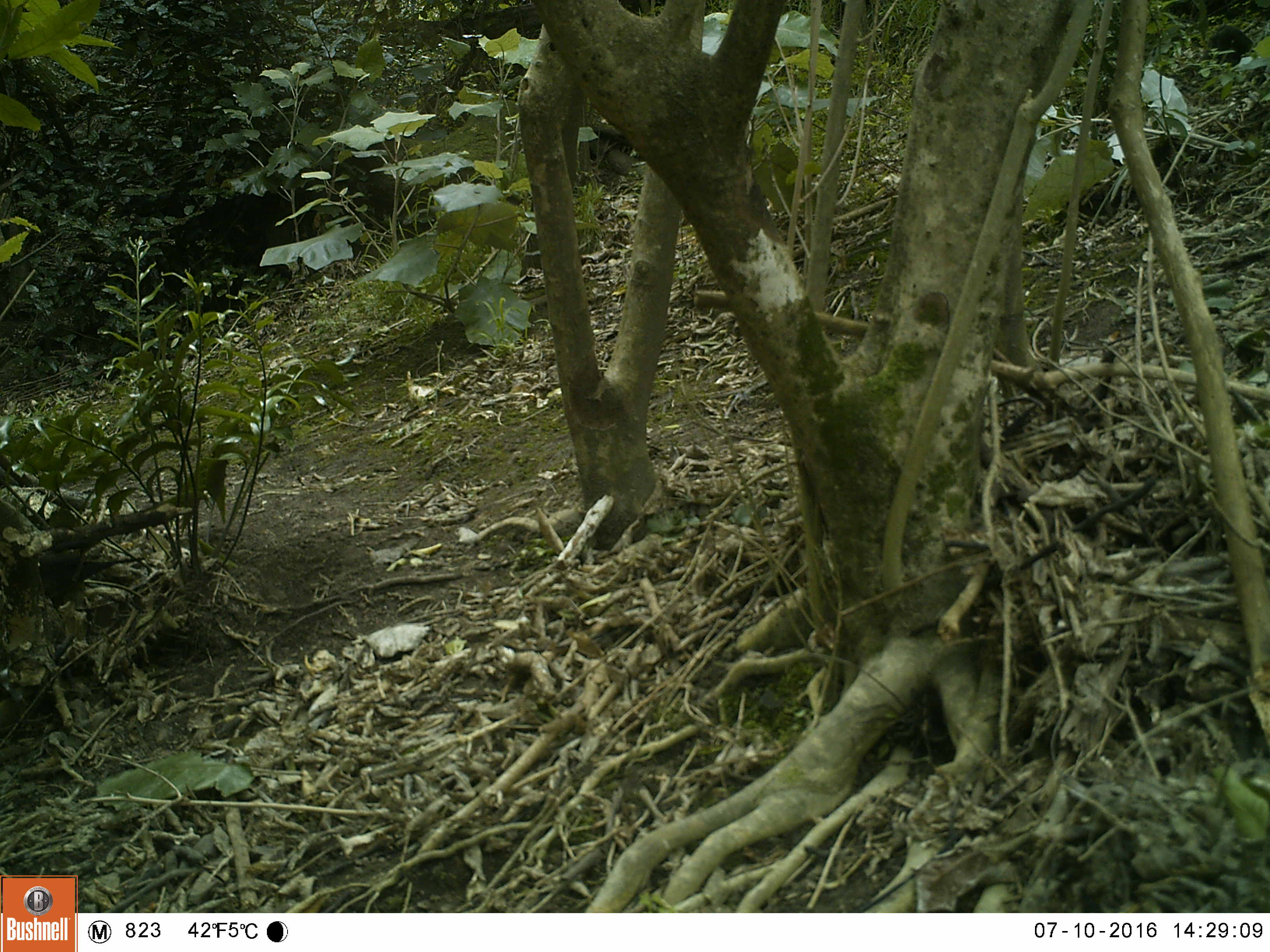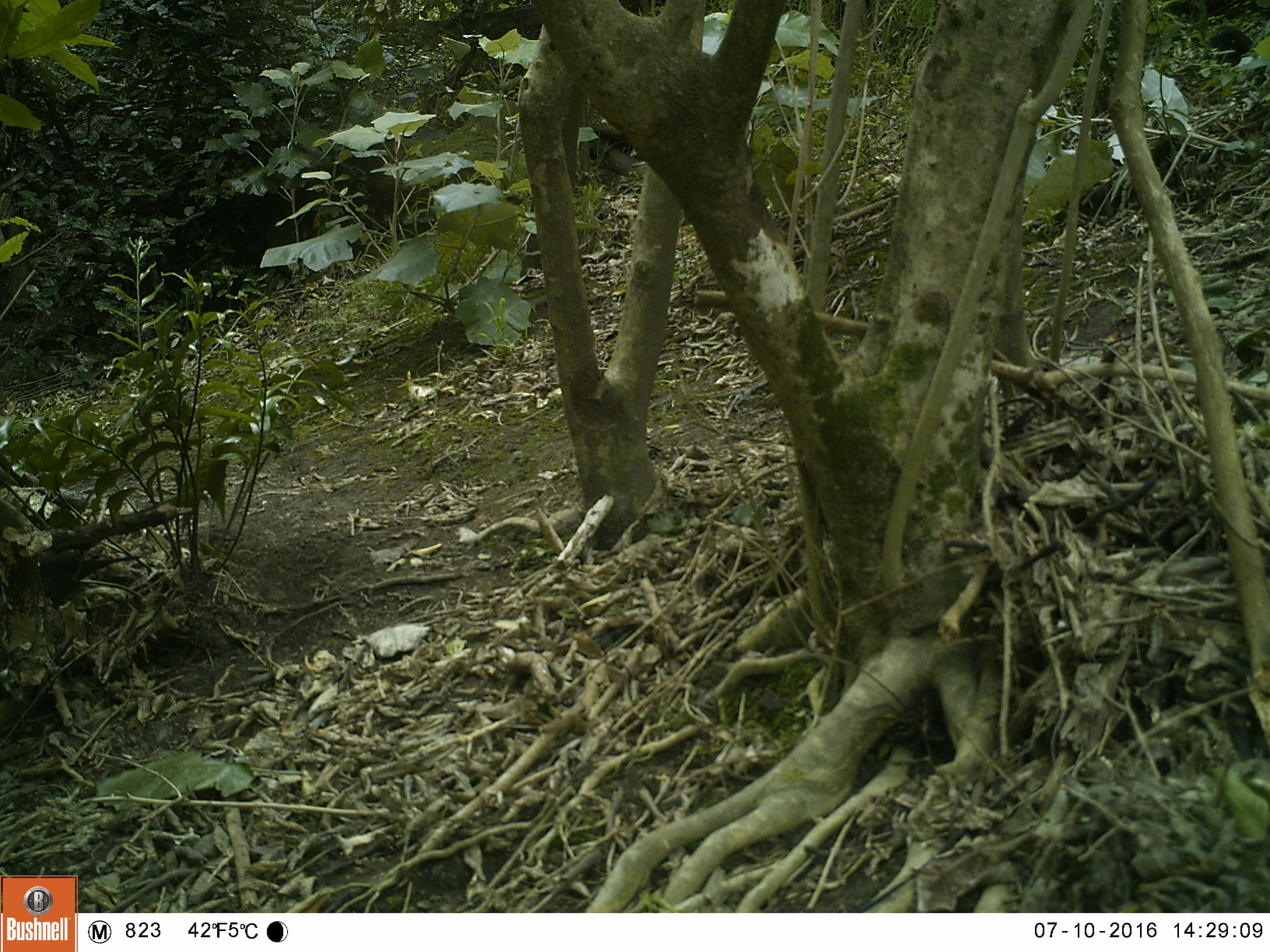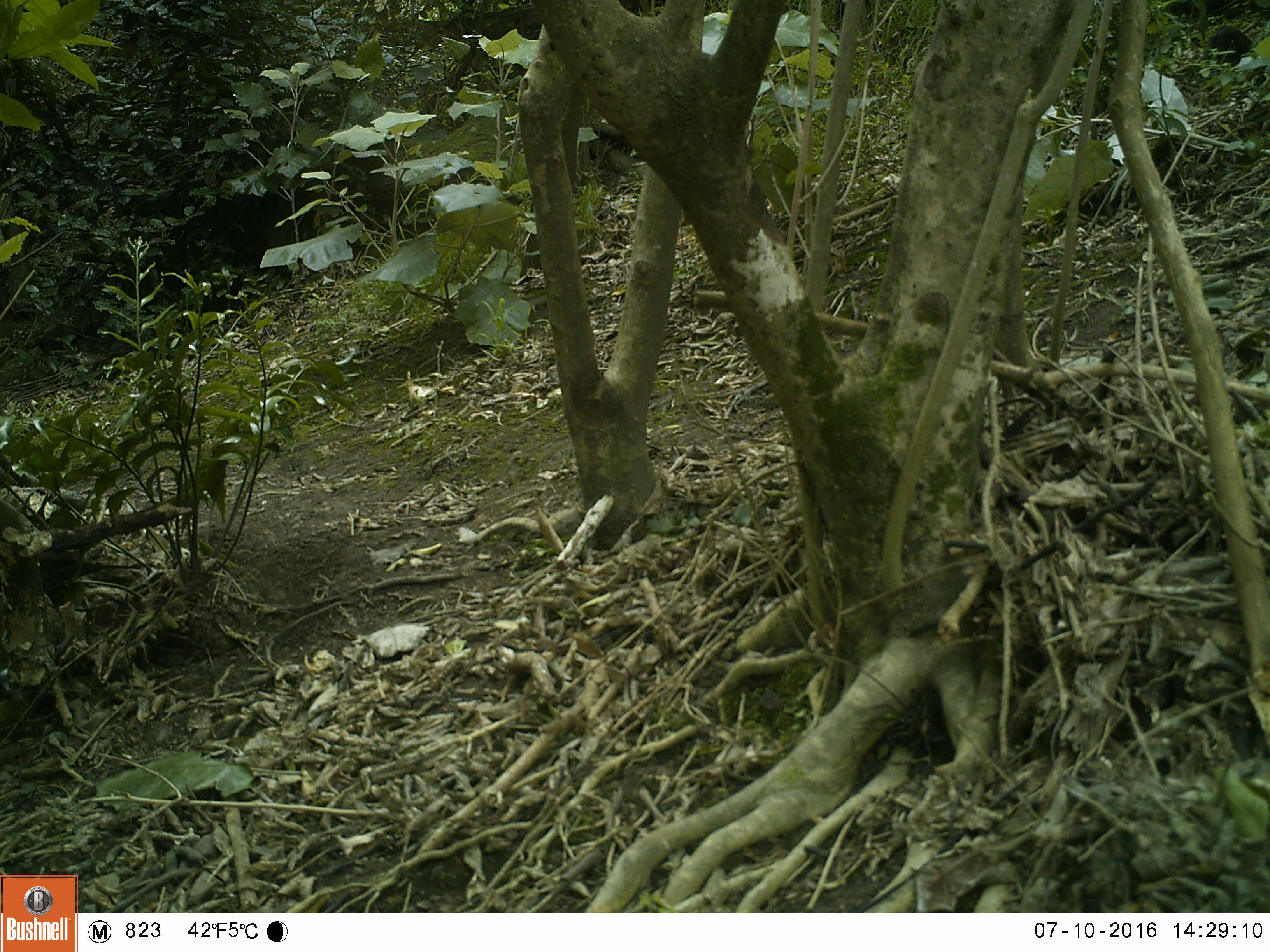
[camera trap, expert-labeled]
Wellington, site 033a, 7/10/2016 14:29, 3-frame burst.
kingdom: Animalia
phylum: Chordata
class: Aves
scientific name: Aves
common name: bird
Bird (Aves).